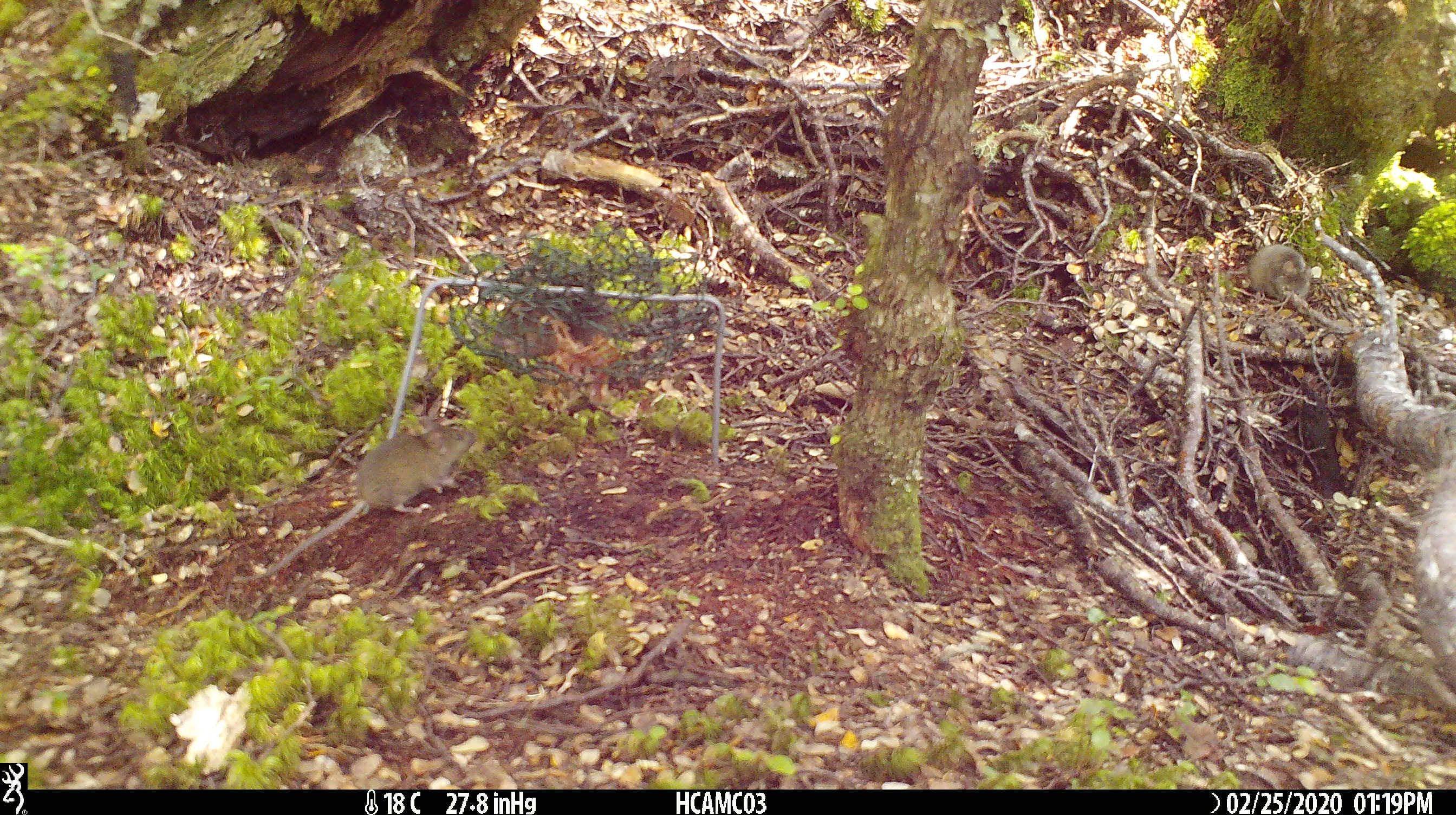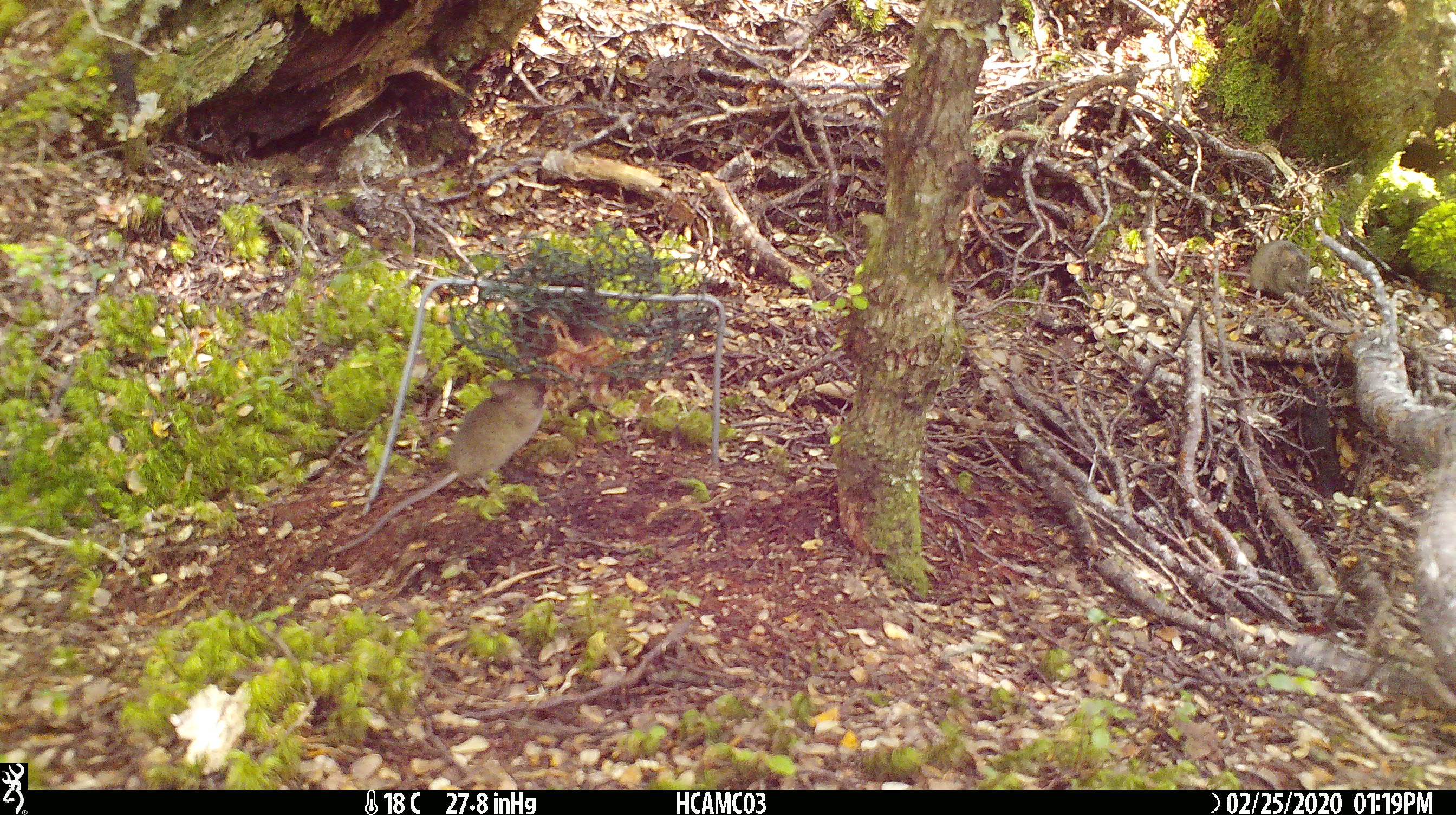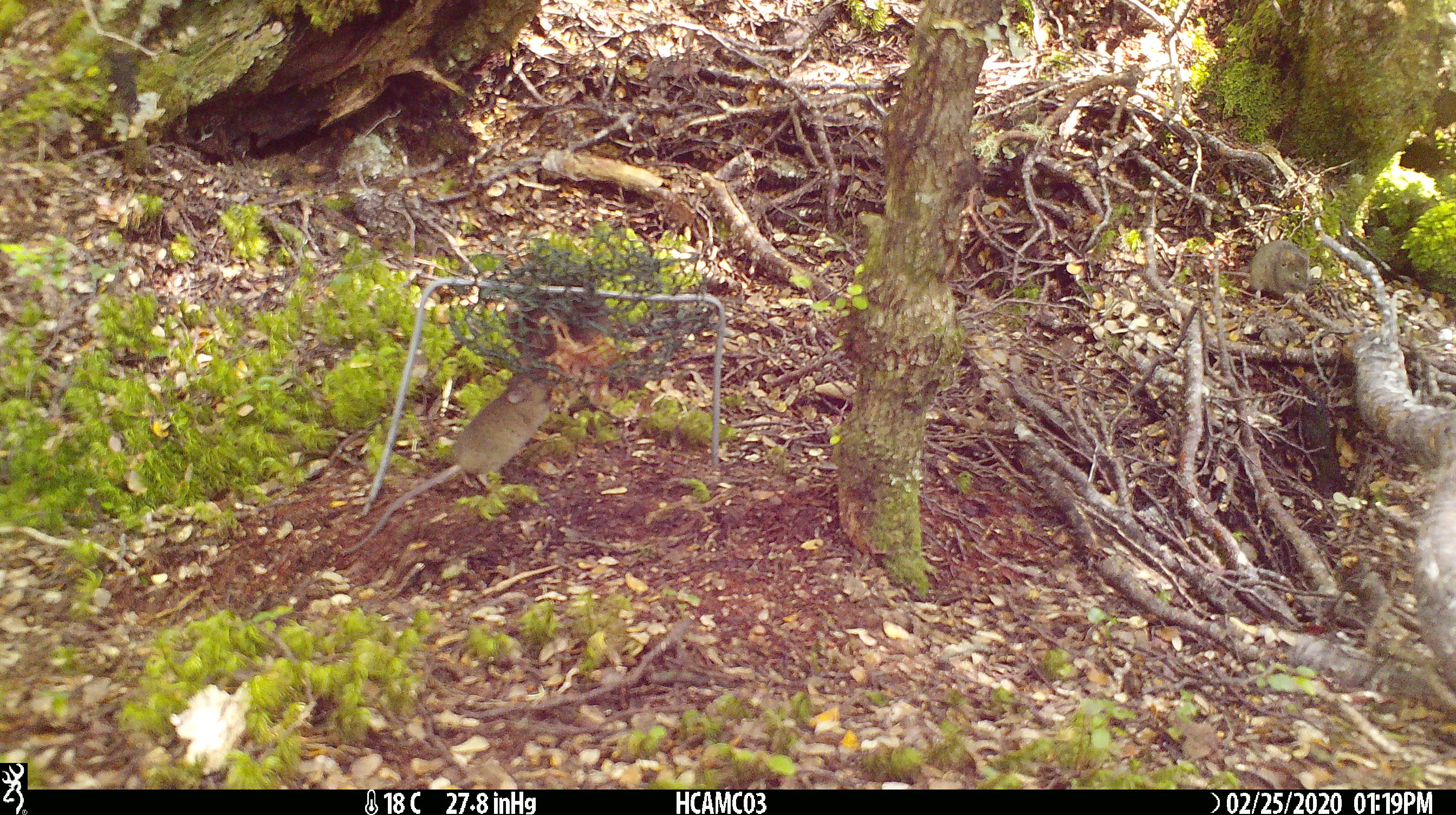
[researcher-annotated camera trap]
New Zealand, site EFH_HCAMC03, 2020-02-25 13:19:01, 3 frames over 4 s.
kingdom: Animalia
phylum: Chordata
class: Mammalia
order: Rodentia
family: Muridae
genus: Mus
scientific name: Mus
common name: mouse